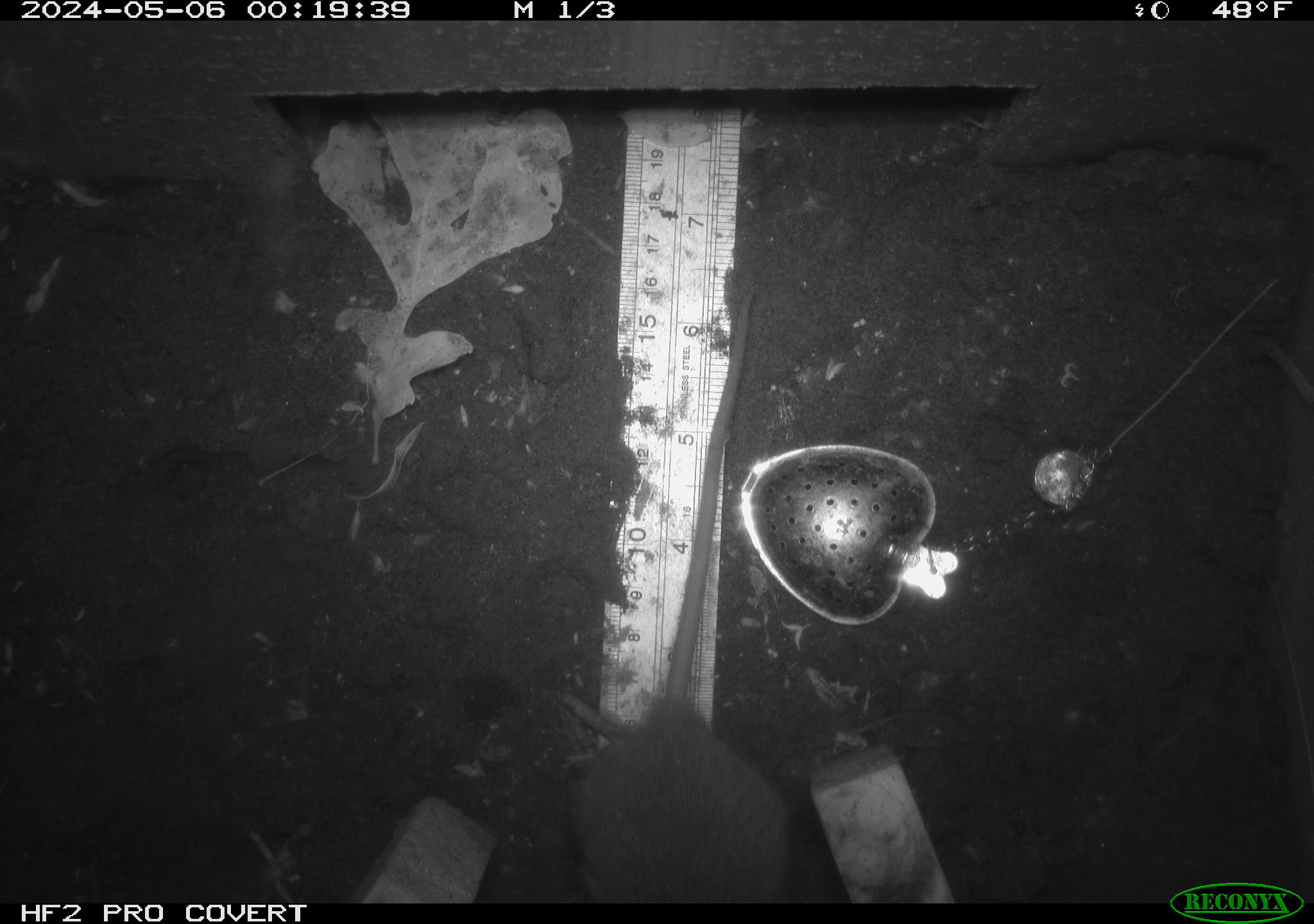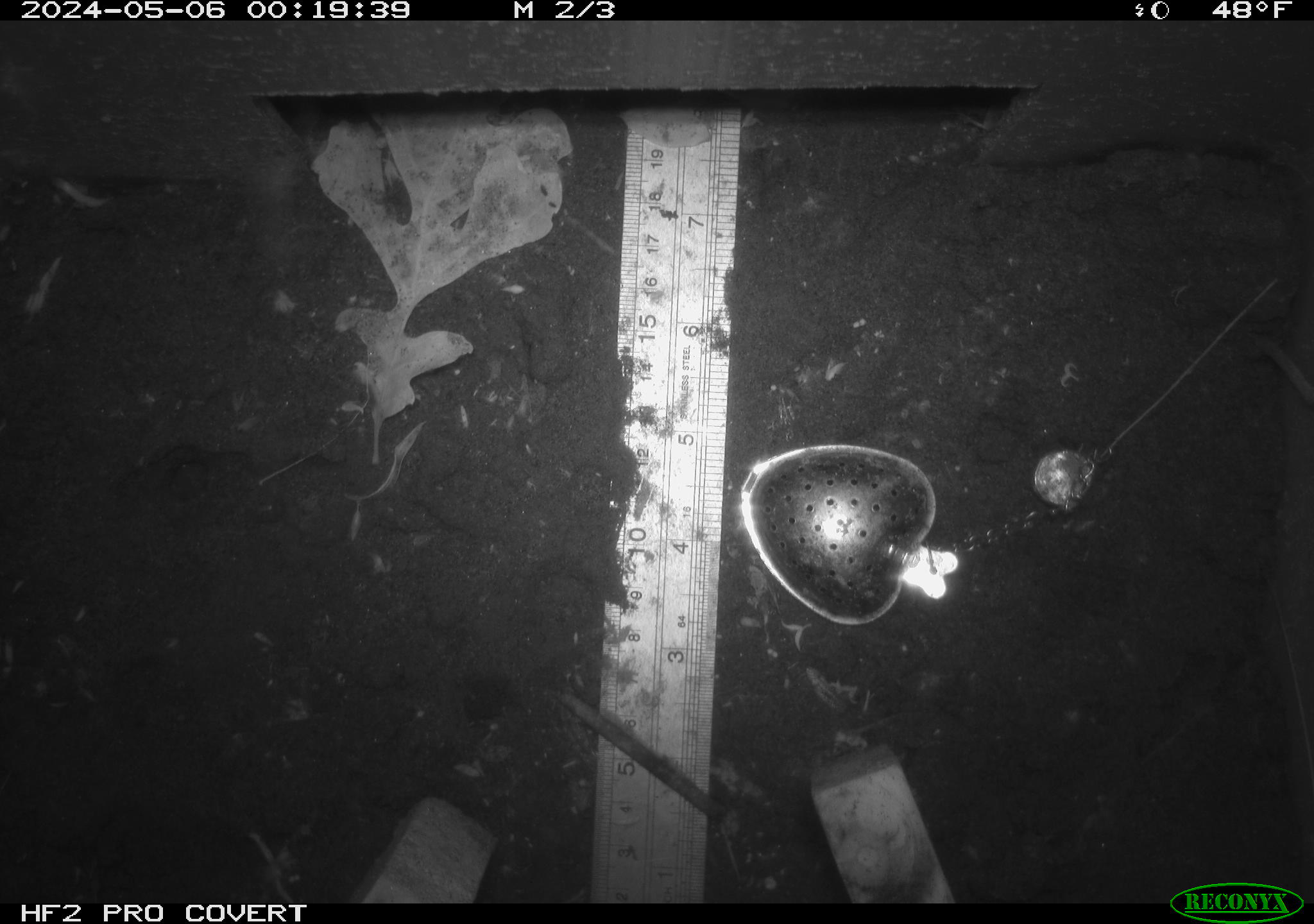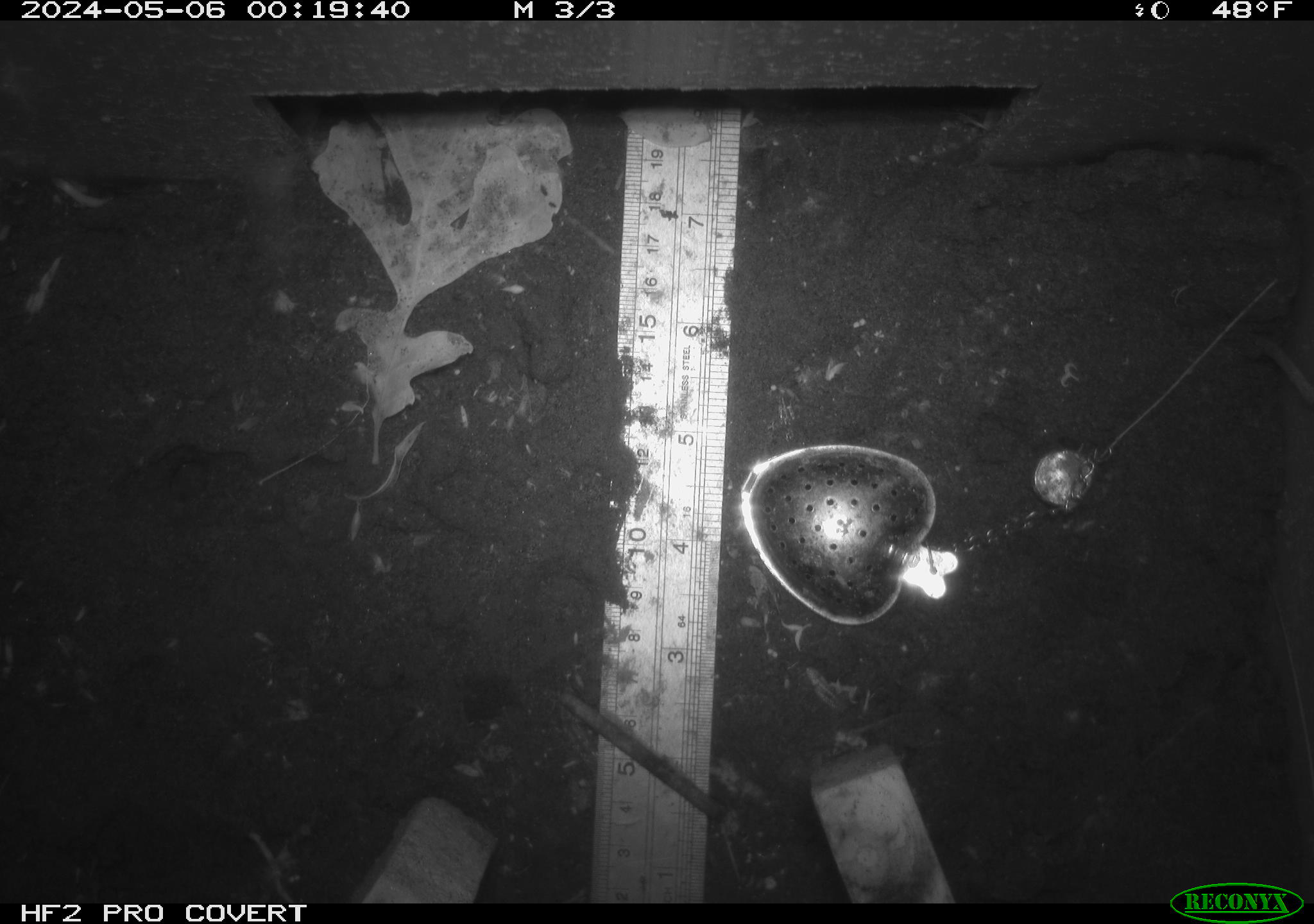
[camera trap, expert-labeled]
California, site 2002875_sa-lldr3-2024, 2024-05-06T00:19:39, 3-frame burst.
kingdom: Animalia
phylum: Chordata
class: Mammalia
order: Rodentia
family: Muridae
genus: Rattus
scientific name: Rattus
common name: rat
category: rattus species